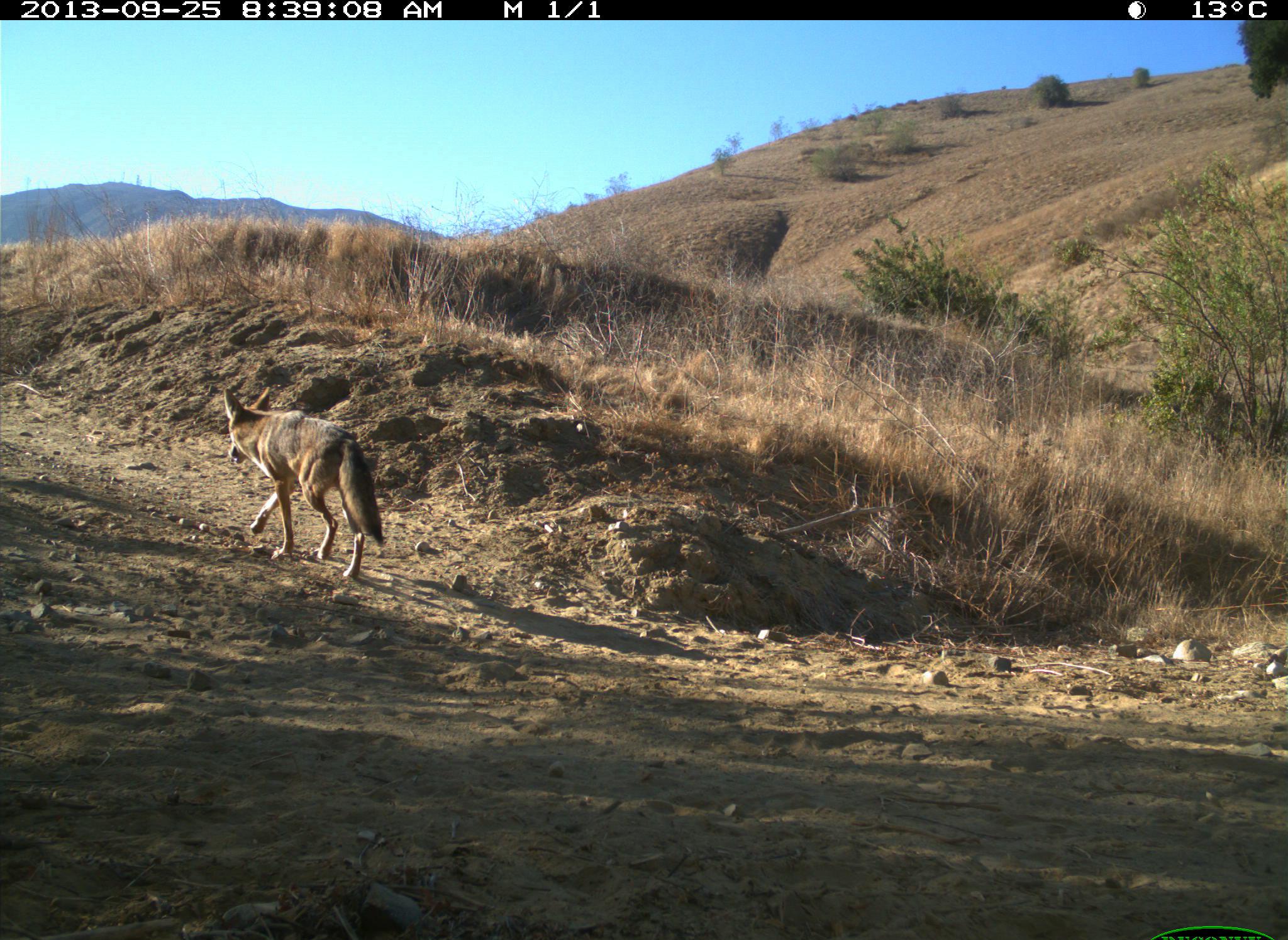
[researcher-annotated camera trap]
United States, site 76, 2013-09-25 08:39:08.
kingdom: Animalia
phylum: Chordata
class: Mammalia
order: Carnivora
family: Canidae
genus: Canis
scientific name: Canis latrans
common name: coyote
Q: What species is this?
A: Coyote (Canis latrans).